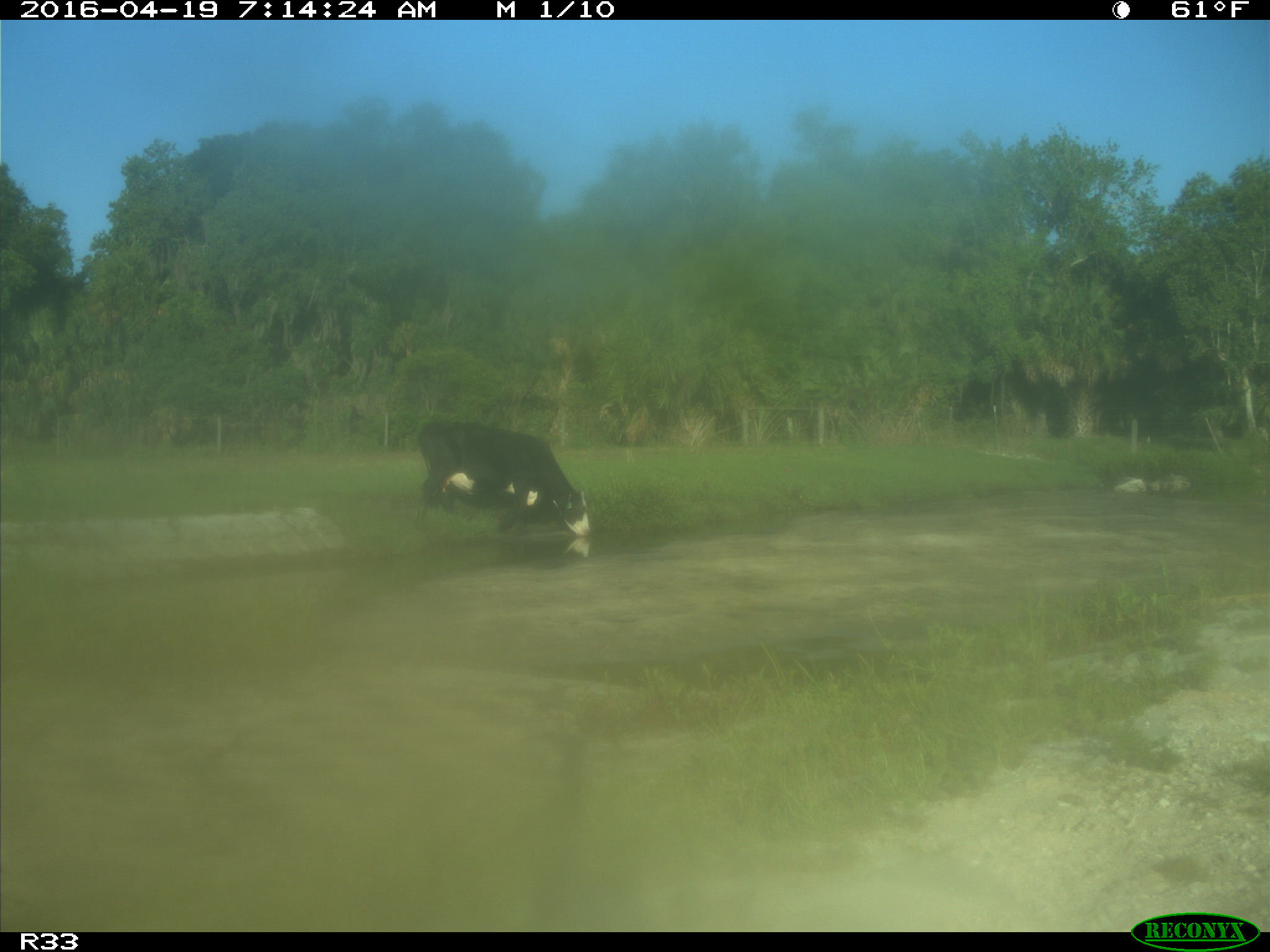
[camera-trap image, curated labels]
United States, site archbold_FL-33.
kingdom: Animalia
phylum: Chordata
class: Mammalia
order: Artiodactyla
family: Bovidae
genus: Bos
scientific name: Bos taurus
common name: domestic cow